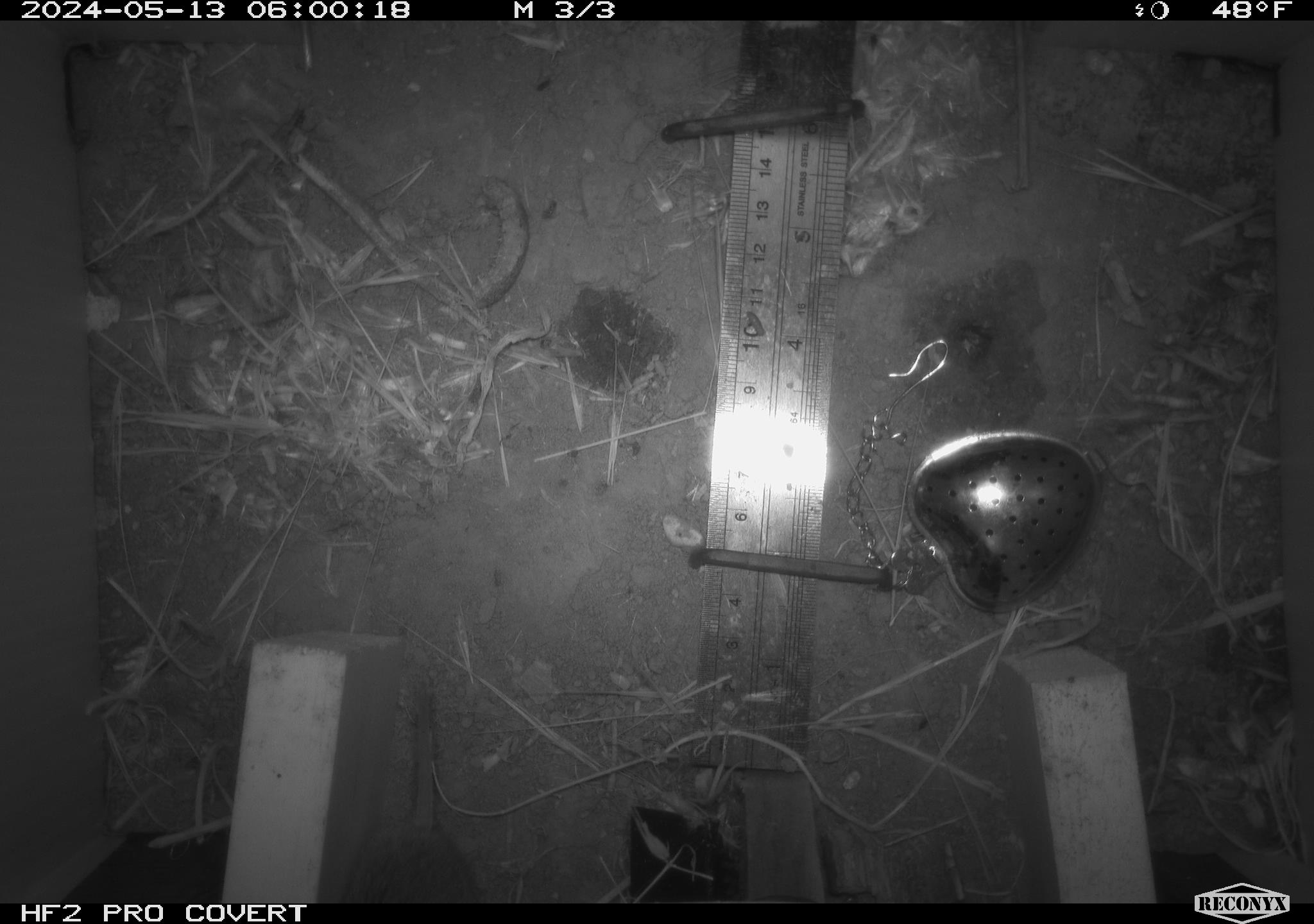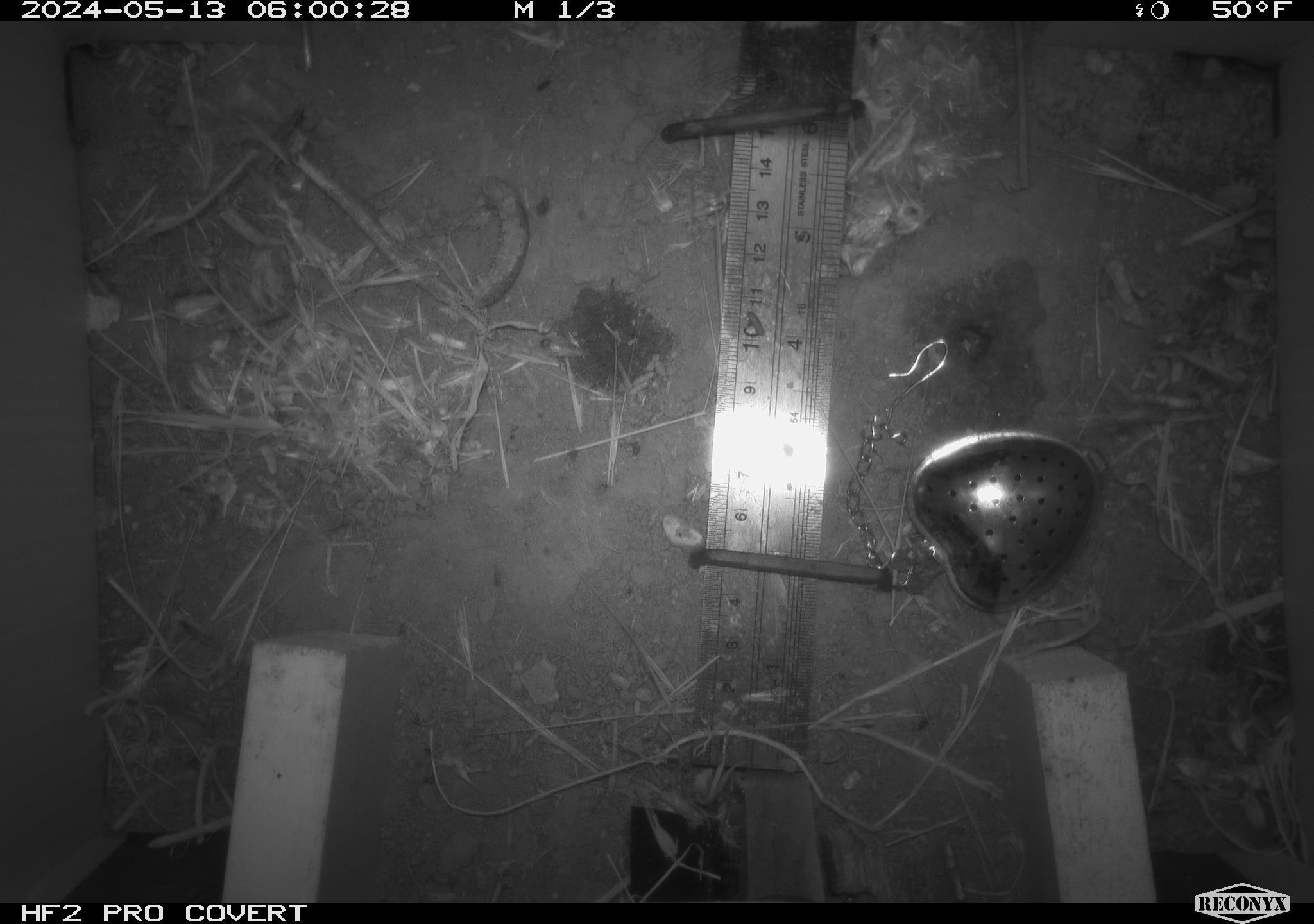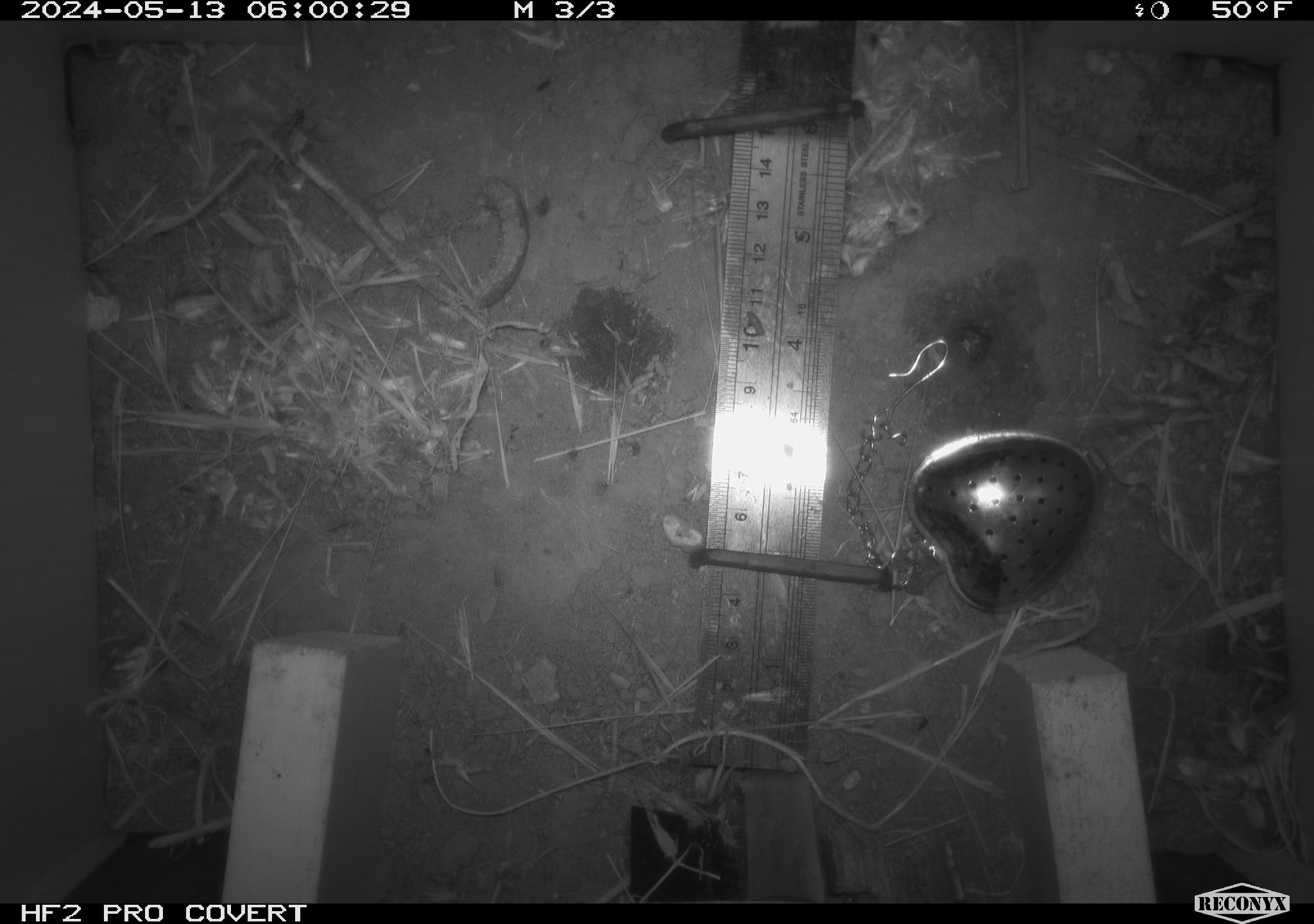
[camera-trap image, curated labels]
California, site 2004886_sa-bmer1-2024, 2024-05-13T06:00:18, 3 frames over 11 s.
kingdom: Animalia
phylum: Chordata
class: Mammalia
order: Rodentia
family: Cricetidae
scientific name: Arvicolinae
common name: voles, lemmings, and muskrats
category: arvicolinae subfamily